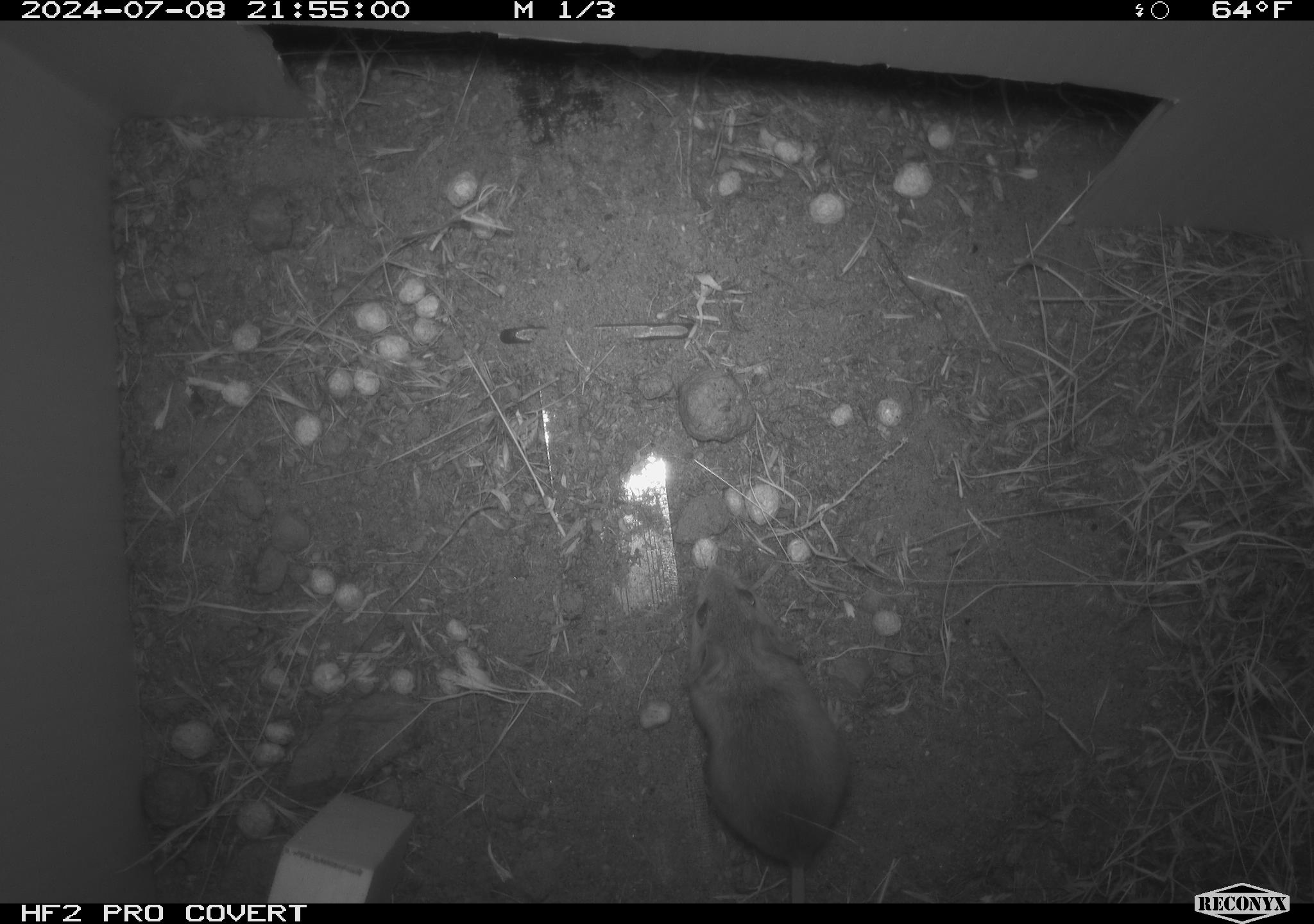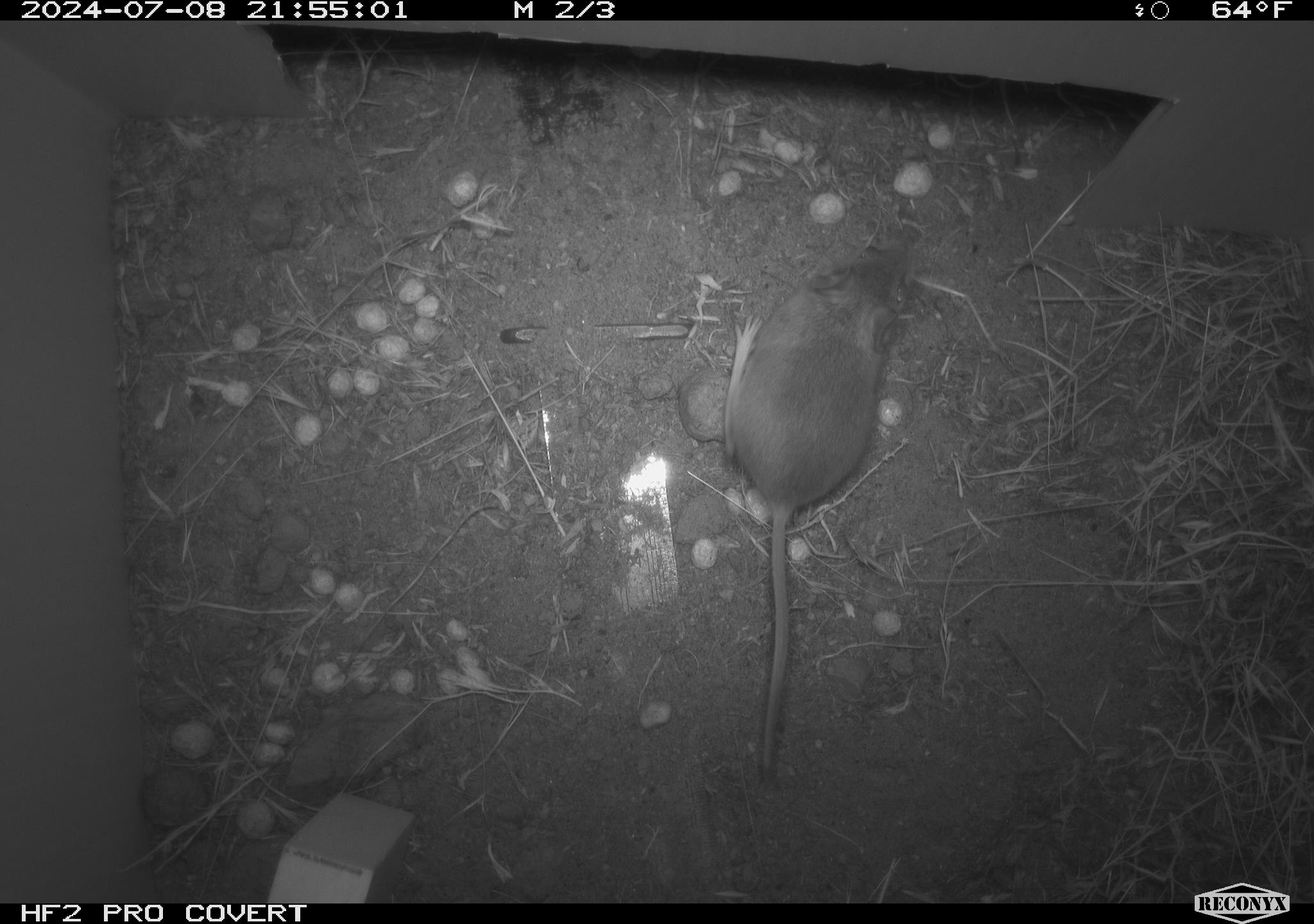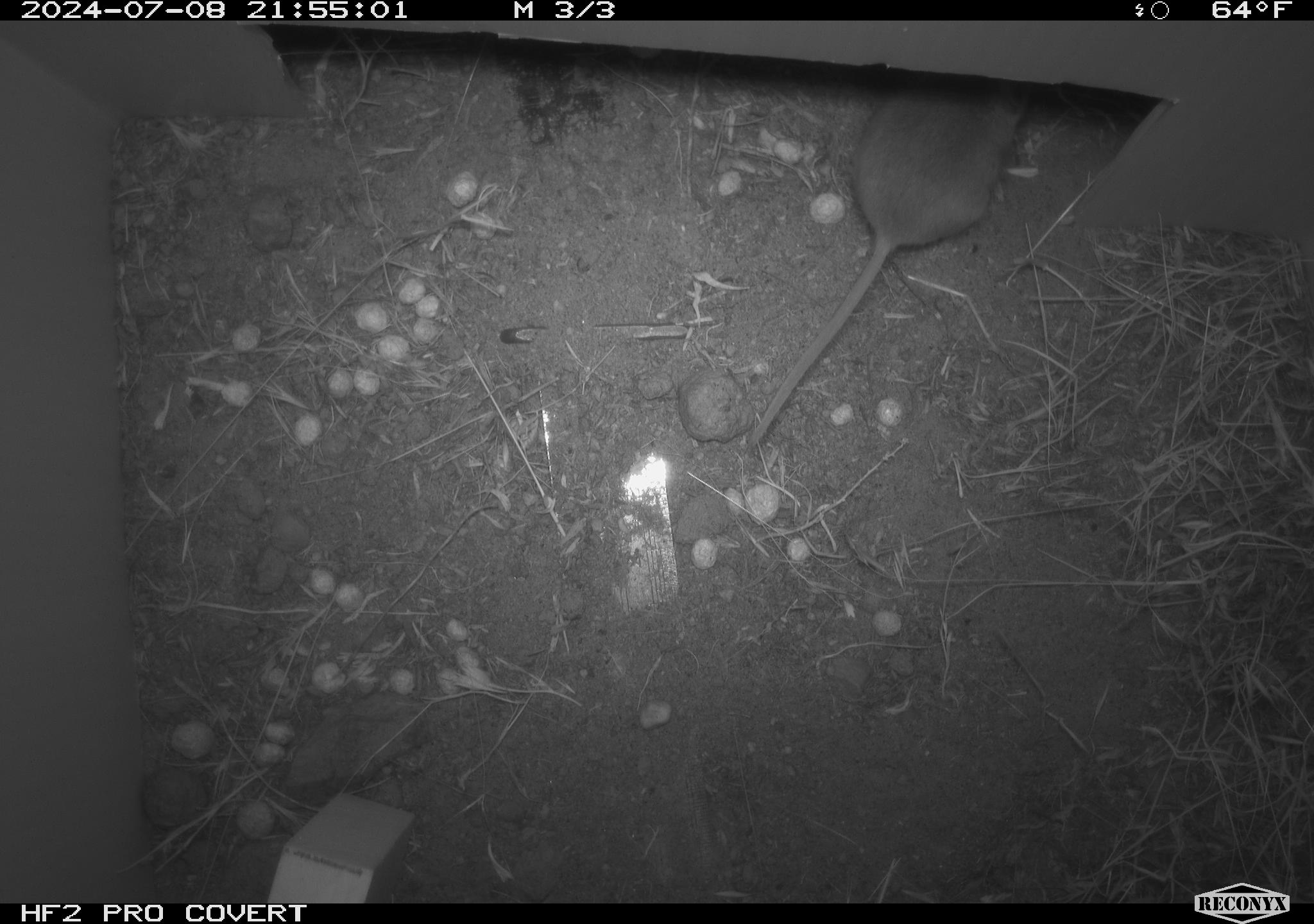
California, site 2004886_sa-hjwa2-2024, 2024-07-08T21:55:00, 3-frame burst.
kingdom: Animalia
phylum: Chordata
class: Mammalia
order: Rodentia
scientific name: Rodentia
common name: rodent